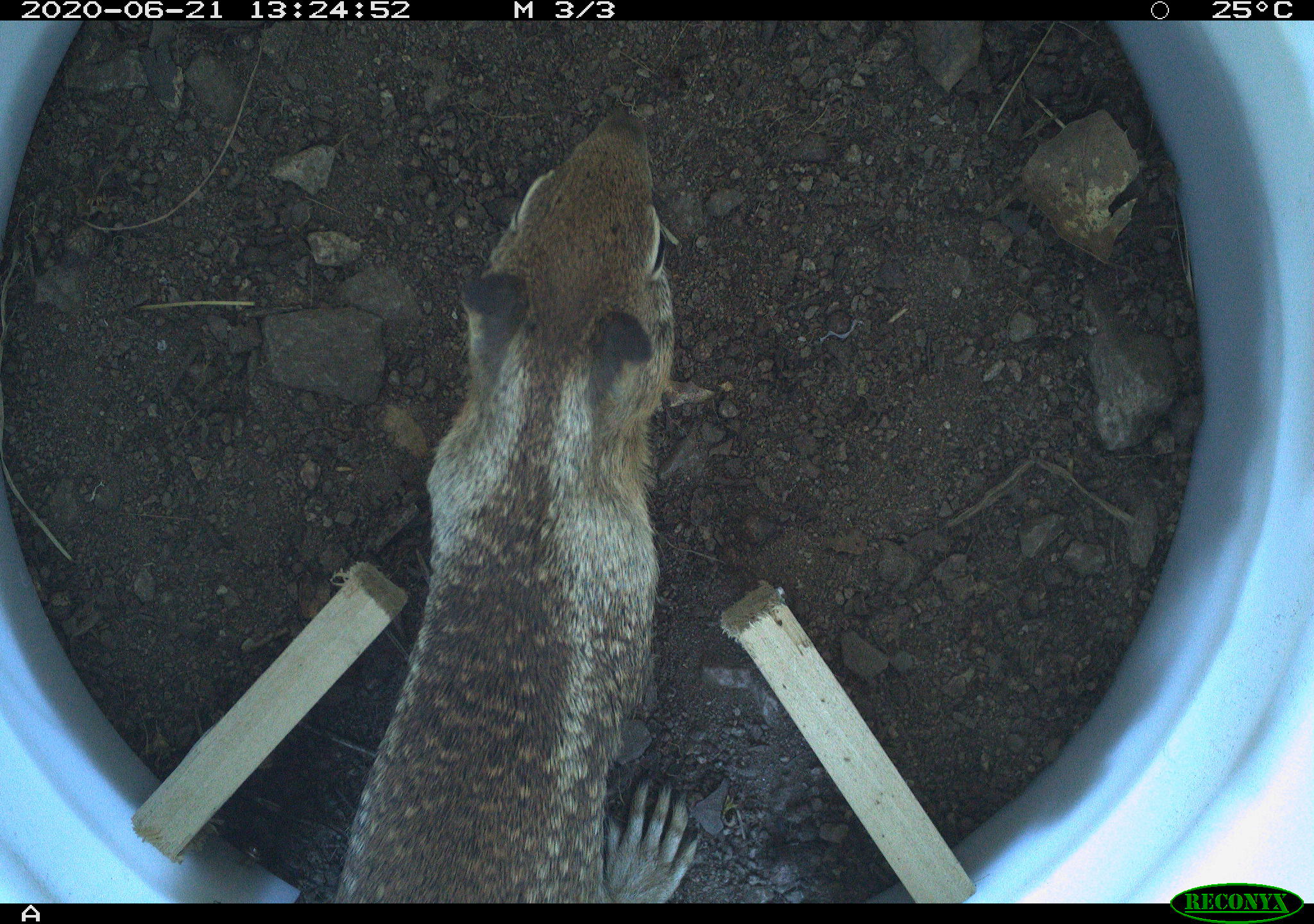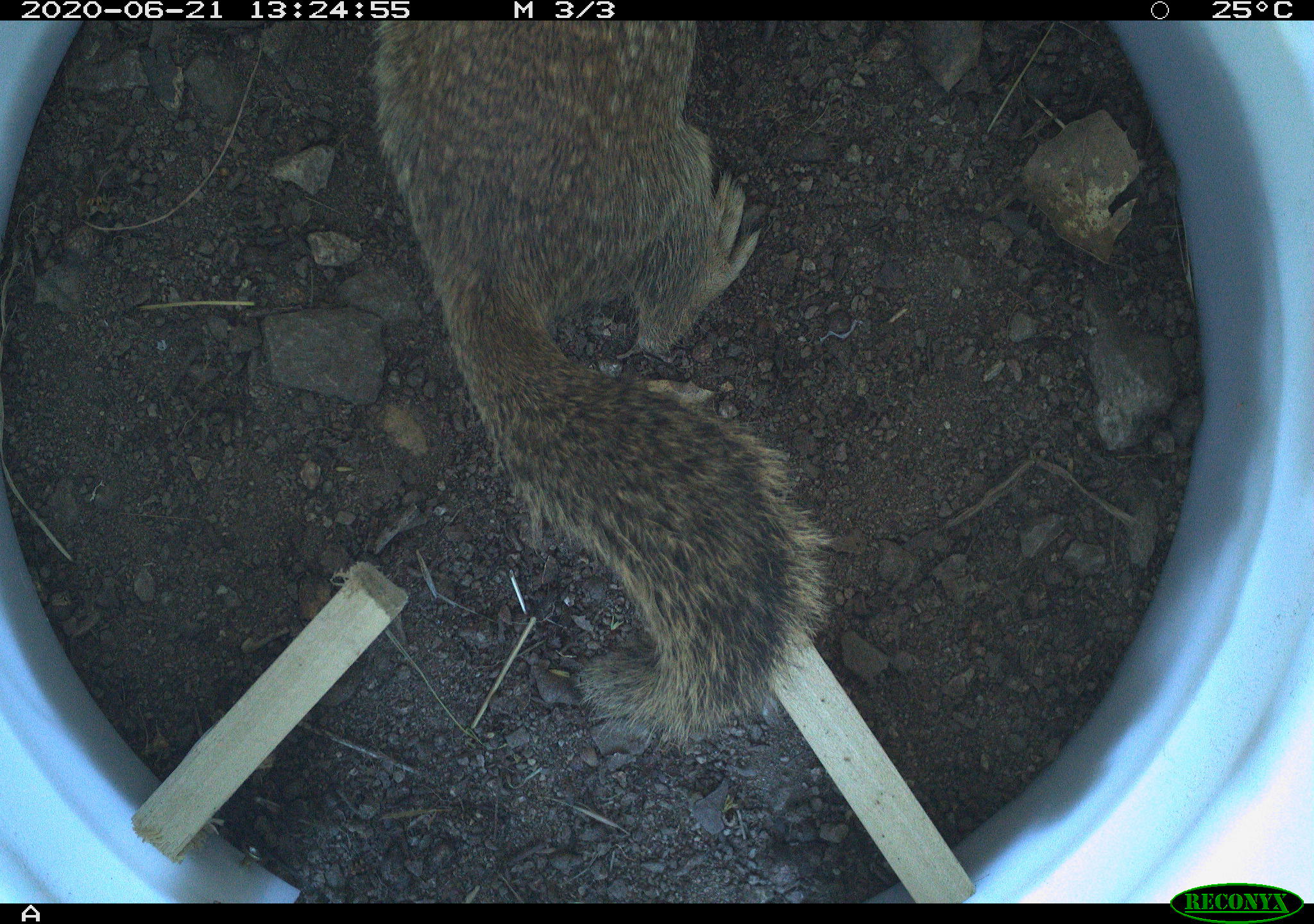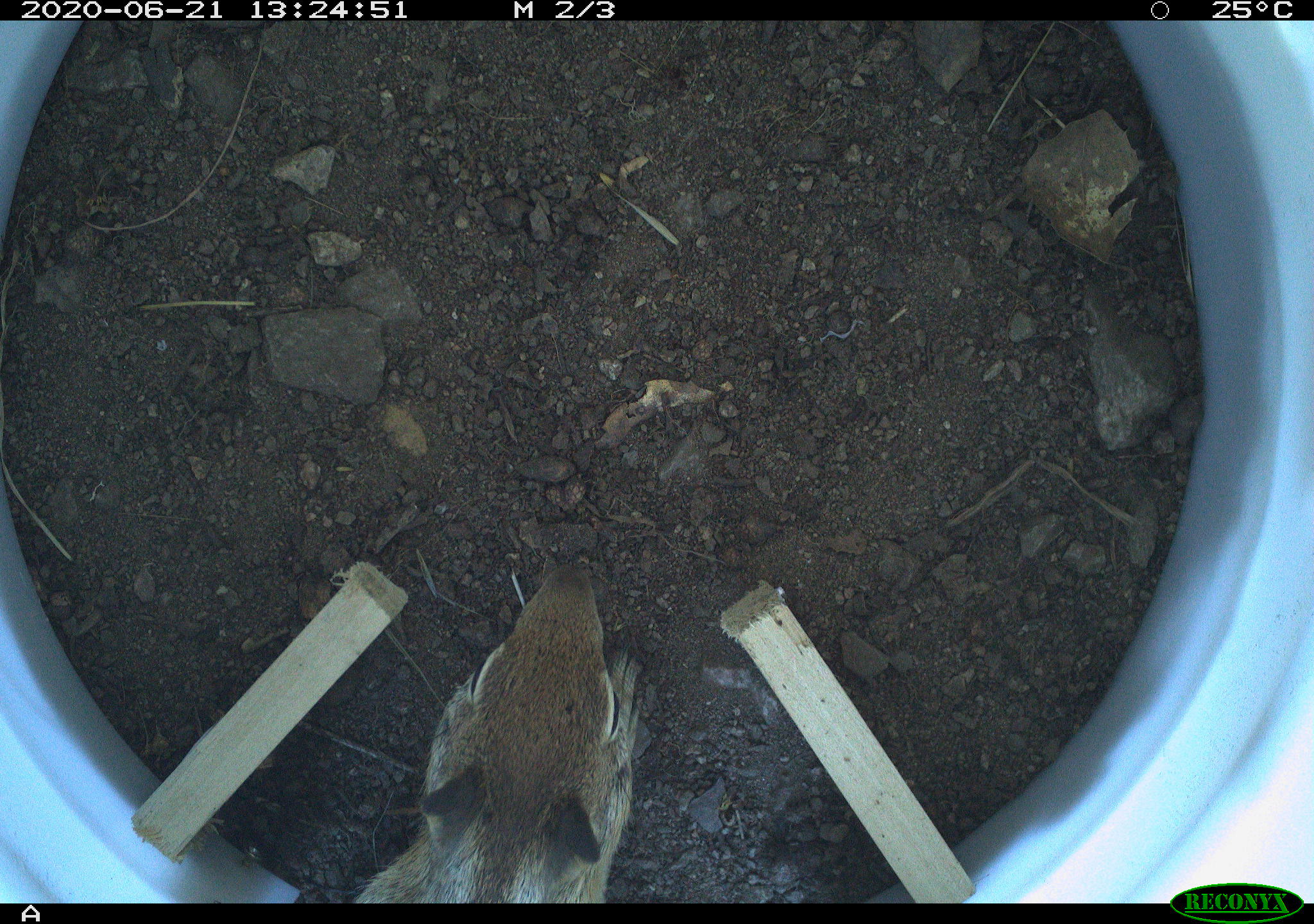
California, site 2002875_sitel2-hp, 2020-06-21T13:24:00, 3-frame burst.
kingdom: Animalia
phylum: Chordata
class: Mammalia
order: Rodentia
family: Sciuridae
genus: Otospermophilus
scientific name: Otospermophilus beecheyi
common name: california ground squirrel